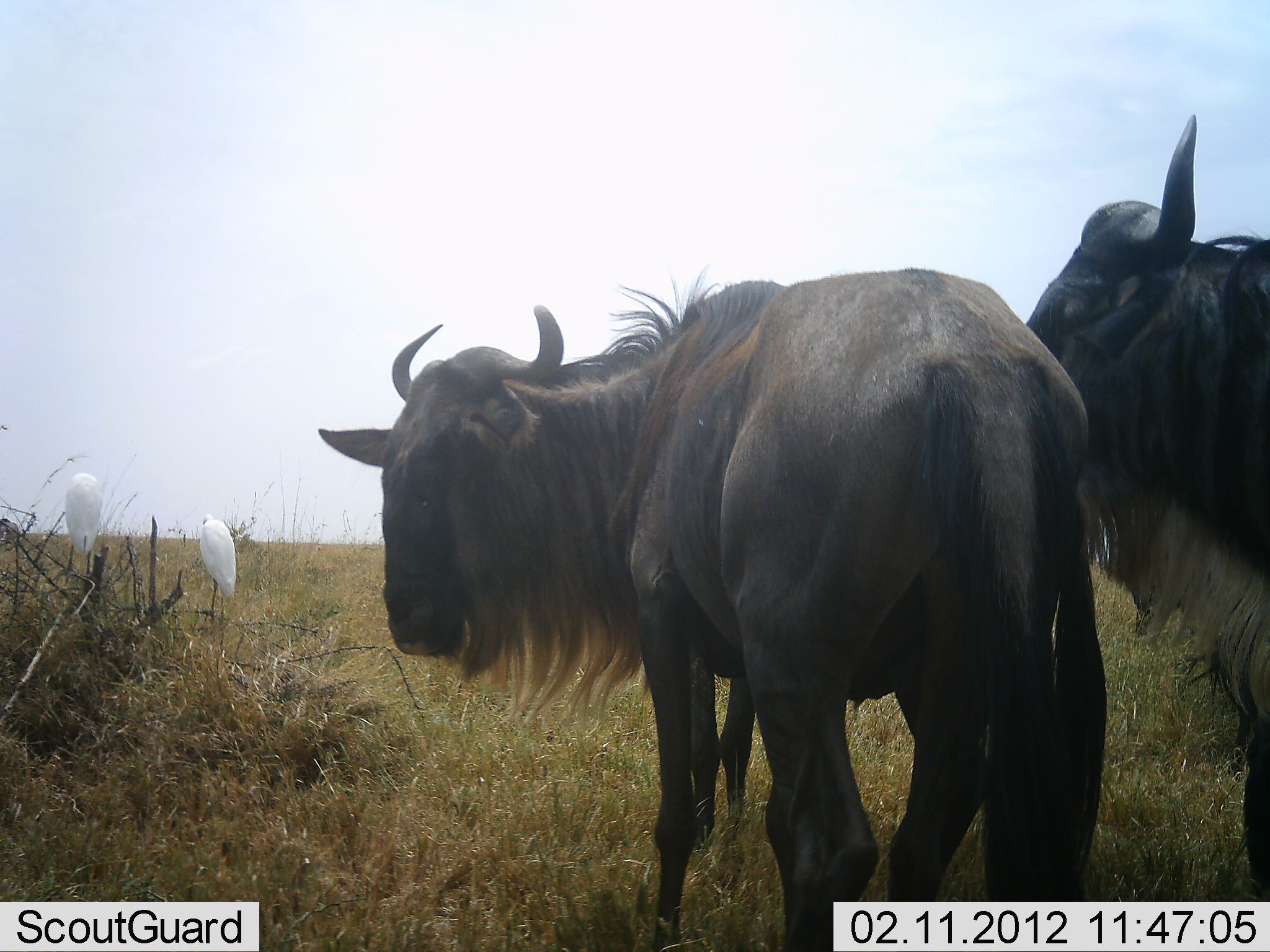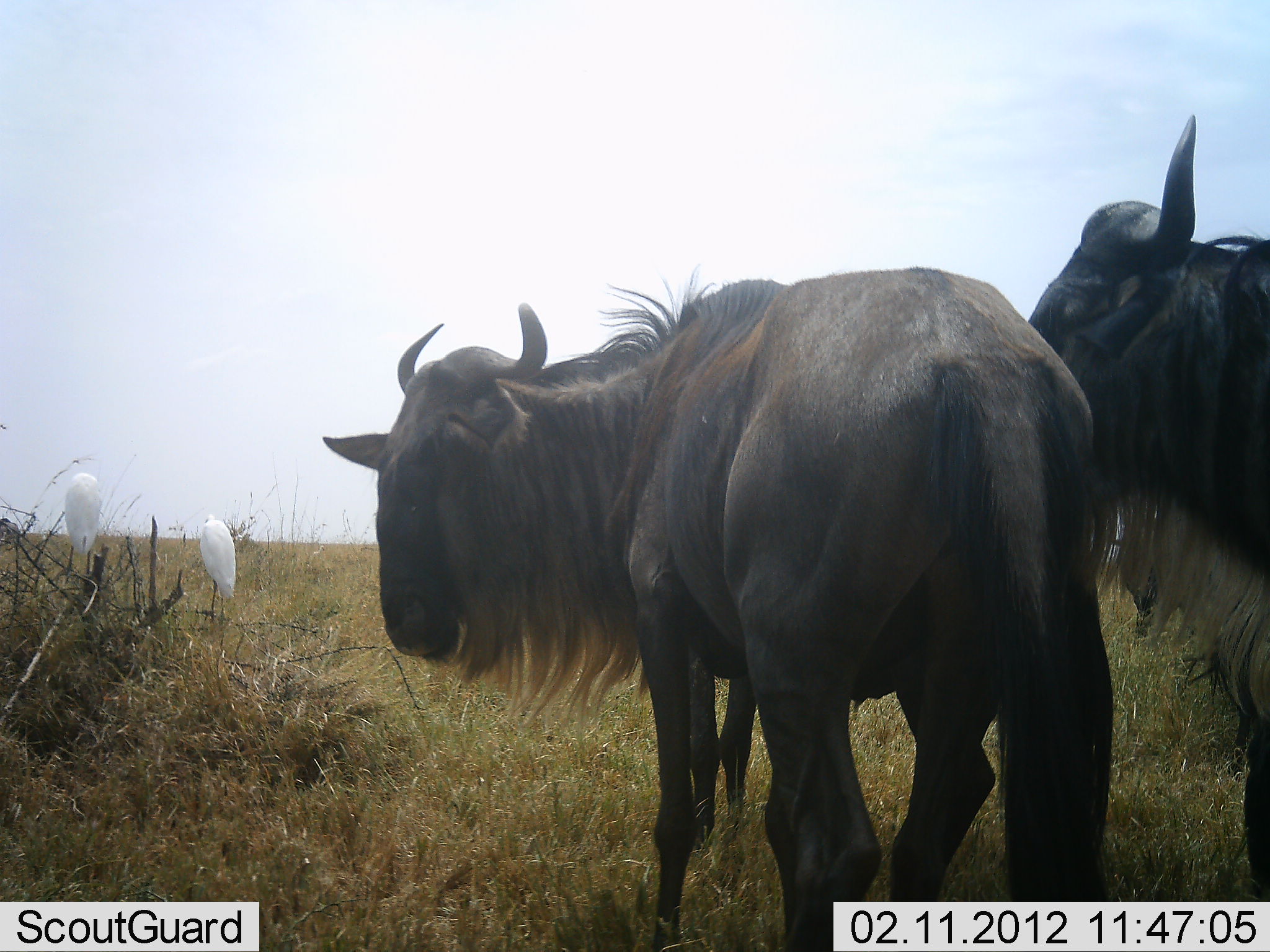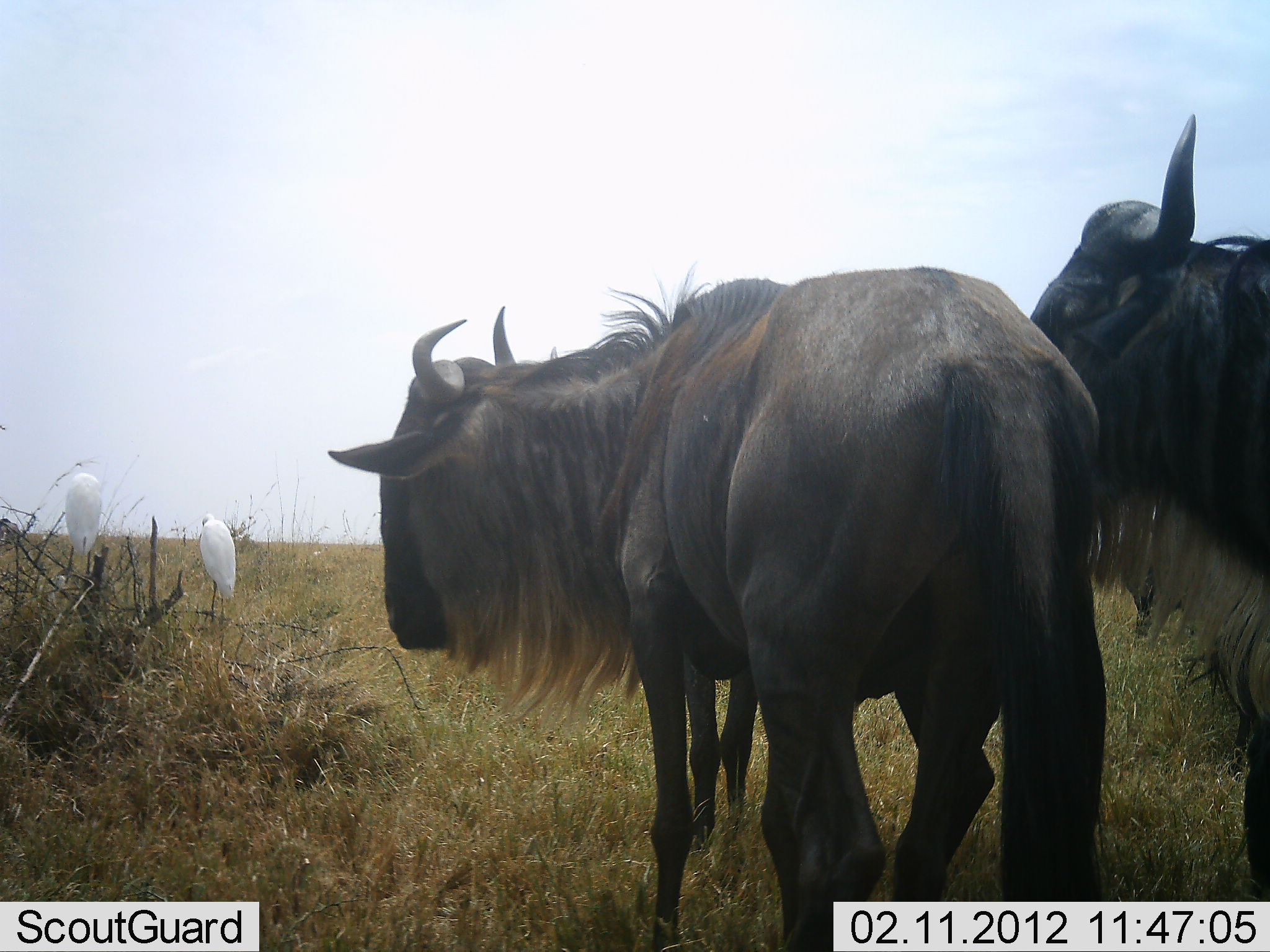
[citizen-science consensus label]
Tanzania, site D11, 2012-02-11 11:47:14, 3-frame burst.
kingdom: Animalia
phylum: Chordata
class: Aves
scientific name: Aves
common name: bird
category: otherbird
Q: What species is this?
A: Otherbird (bird) (Aves).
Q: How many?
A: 2.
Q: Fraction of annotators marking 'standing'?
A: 71%.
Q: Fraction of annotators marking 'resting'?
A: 29%.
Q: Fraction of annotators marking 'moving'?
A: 0%.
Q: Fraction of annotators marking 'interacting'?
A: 6%.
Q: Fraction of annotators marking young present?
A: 0%.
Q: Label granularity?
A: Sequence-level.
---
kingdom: Animalia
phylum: Chordata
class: Mammalia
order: Artiodactyla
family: Bovidae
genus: Connochaetes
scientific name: Connochaetes taurinus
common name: blue wildebeest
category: wildebeest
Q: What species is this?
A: Wildebeest (blue wildebeest) (Connochaetes taurinus).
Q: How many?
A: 2.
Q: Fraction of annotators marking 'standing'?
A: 93%.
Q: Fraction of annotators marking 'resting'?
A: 0%.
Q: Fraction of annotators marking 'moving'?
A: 11%.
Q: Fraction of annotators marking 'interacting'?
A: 4%.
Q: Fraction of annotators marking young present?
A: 4%.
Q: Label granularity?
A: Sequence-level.